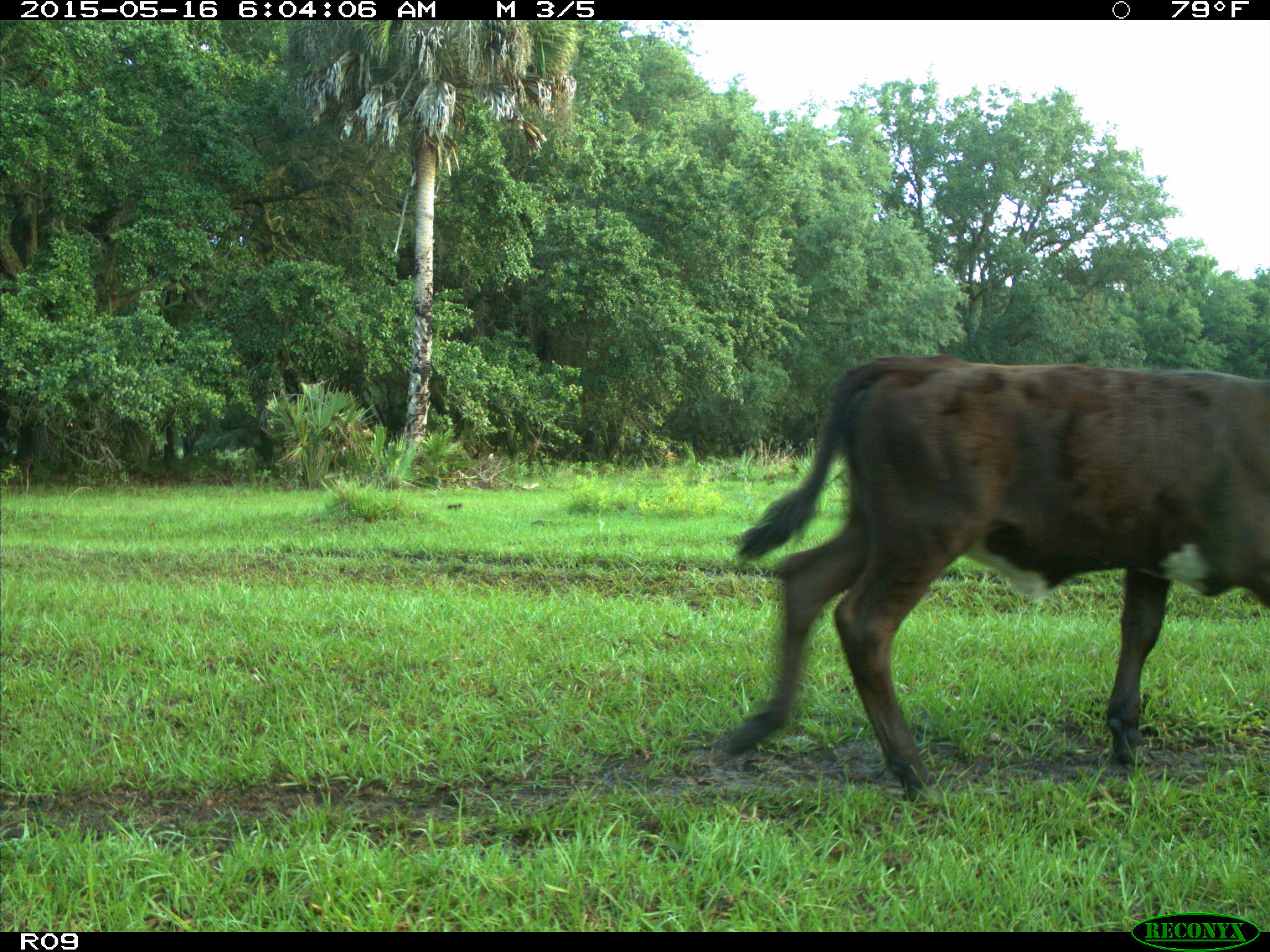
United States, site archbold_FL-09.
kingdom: Animalia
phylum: Chordata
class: Mammalia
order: Artiodactyla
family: Bovidae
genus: Bos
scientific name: Bos taurus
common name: domestic cow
Bos taurus (domestic cow).